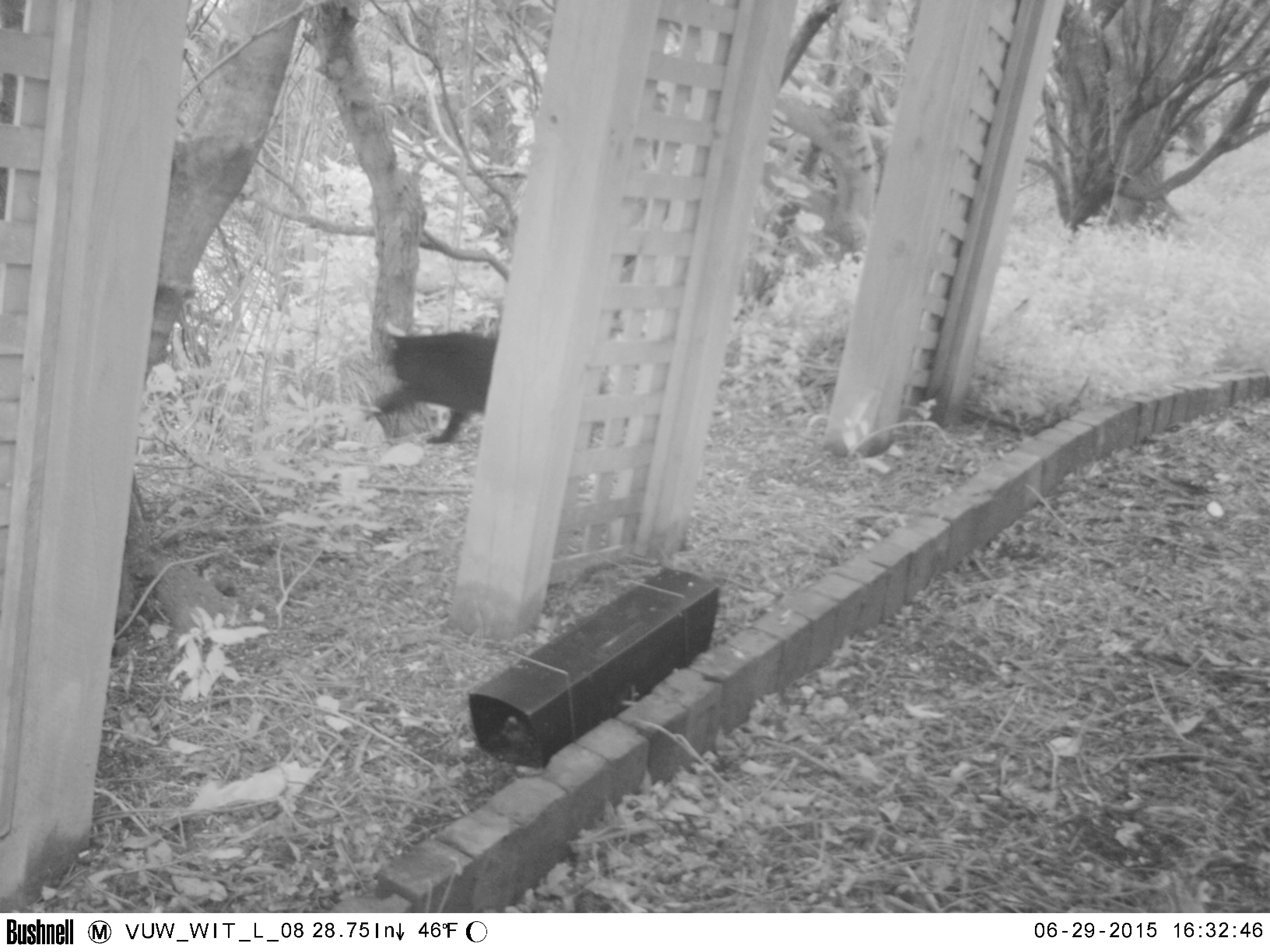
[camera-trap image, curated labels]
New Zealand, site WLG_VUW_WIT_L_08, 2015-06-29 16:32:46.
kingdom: Animalia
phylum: Chordata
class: Mammalia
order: Carnivora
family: Felidae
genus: Felis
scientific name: Felis catus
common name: domestic cat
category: cat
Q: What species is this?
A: Cat (domestic cat) (Felis catus).